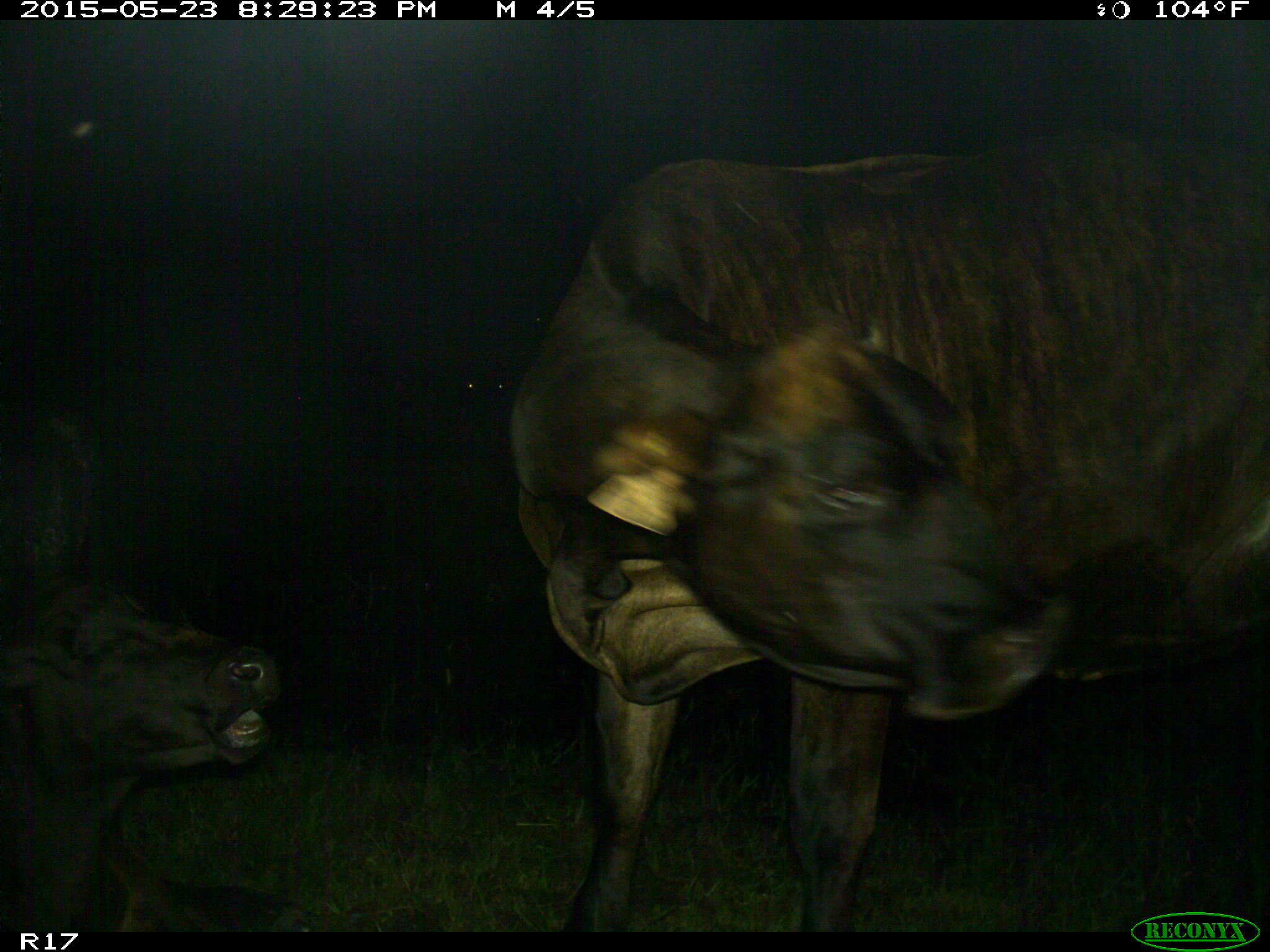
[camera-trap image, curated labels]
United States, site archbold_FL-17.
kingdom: Animalia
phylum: Chordata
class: Mammalia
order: Artiodactyla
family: Bovidae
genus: Bos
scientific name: Bos taurus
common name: domestic cow